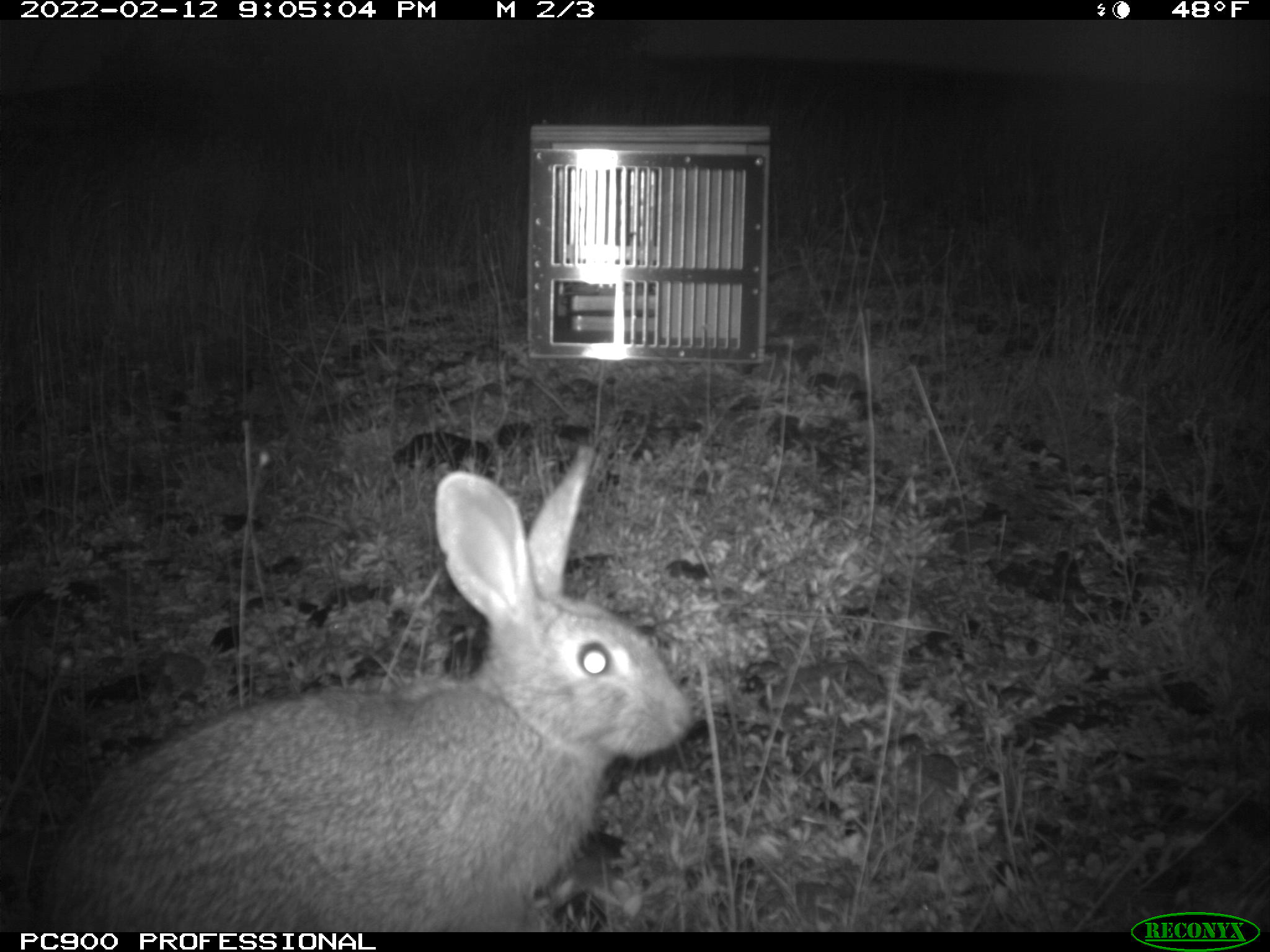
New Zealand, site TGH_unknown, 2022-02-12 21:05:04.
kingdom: Animalia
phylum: Chordata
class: Mammalia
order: Lagomorpha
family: Leporidae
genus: Oryctolagus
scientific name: Oryctolagus cuniculus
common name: european rabbit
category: rabbit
Rabbit (european rabbit) (Oryctolagus cuniculus).